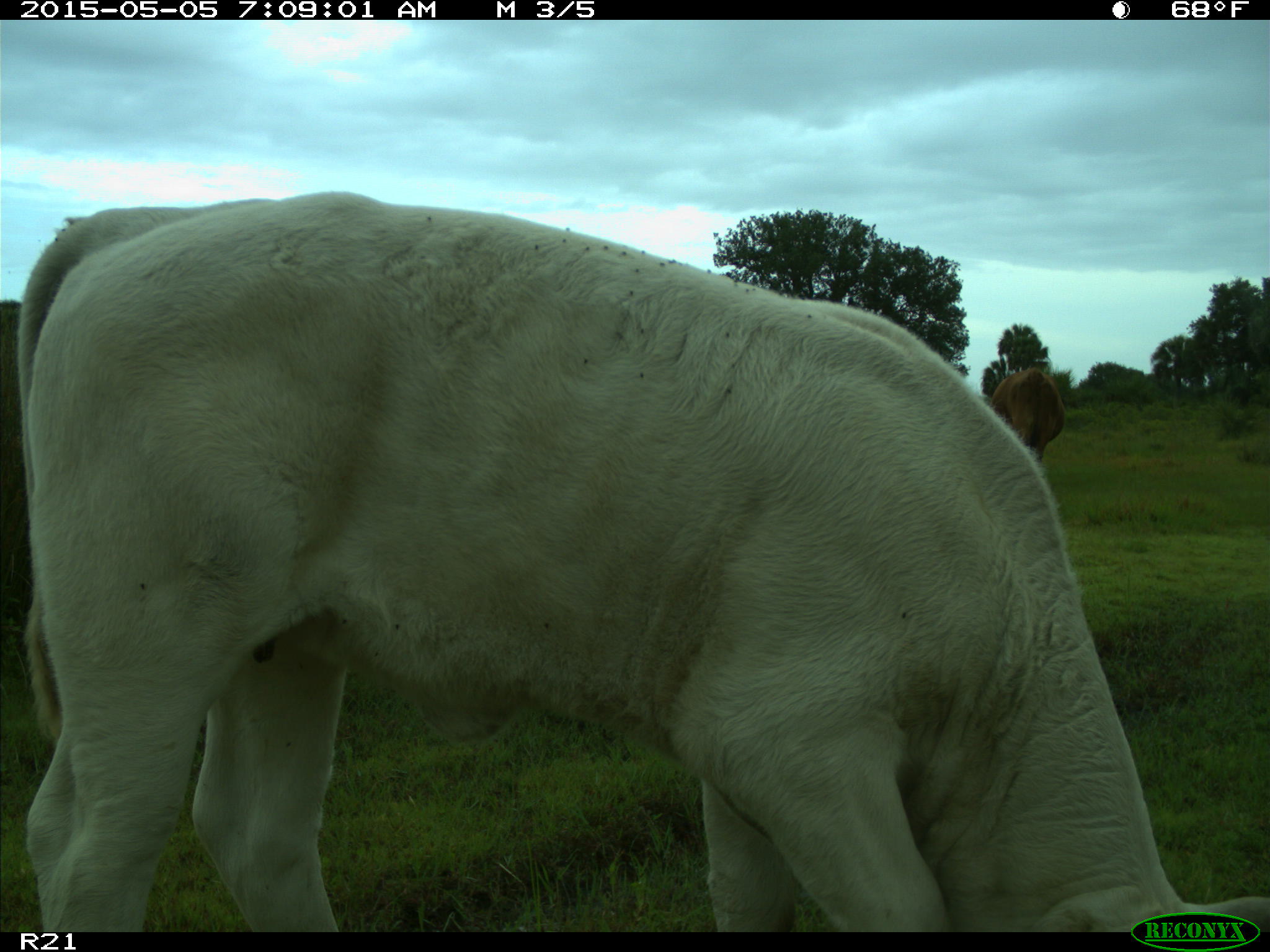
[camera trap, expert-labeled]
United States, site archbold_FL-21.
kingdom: Animalia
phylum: Chordata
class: Mammalia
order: Artiodactyla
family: Bovidae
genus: Bos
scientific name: Bos taurus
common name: domestic cow